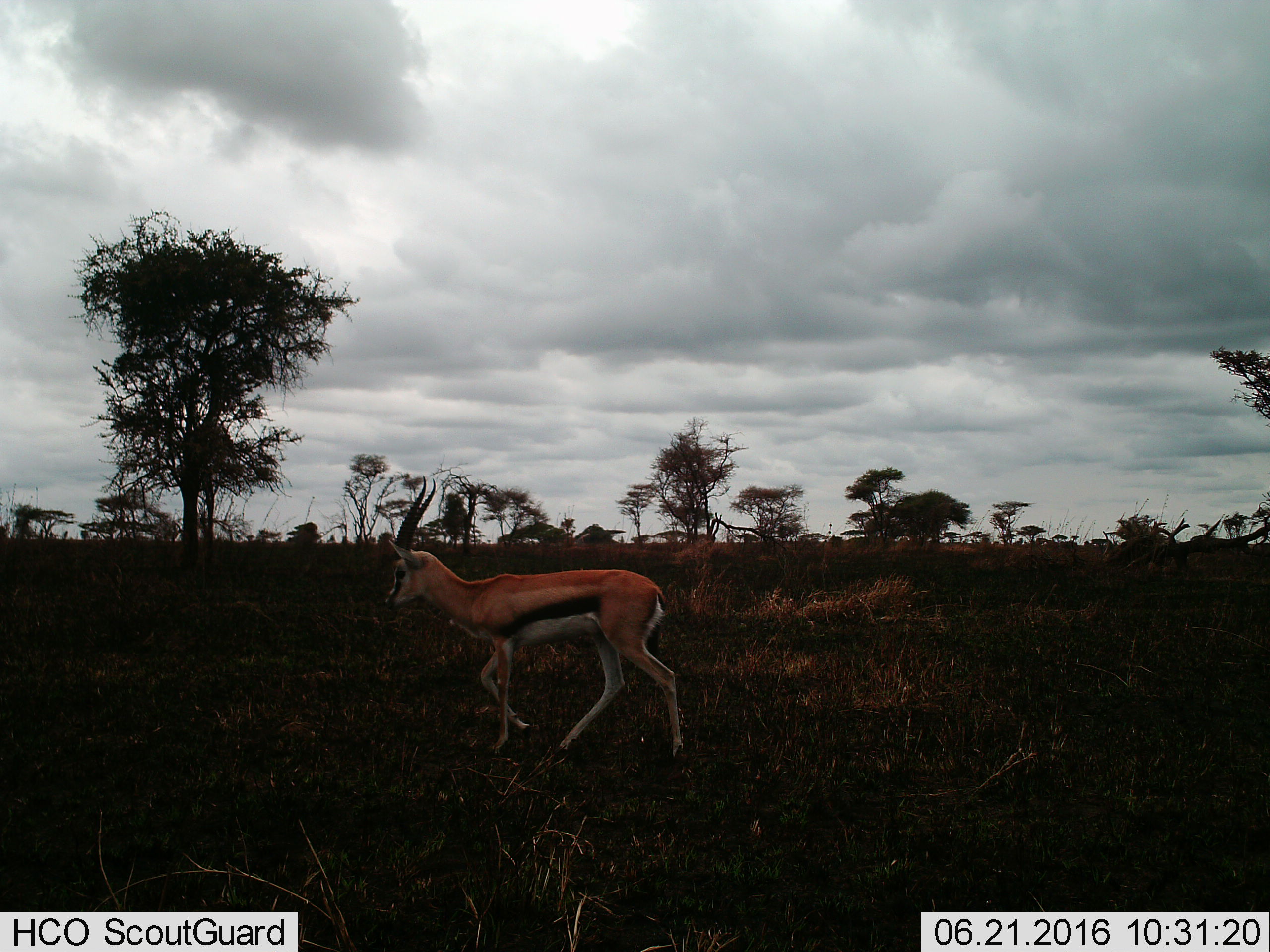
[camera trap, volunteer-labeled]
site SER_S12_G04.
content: unidentified animal